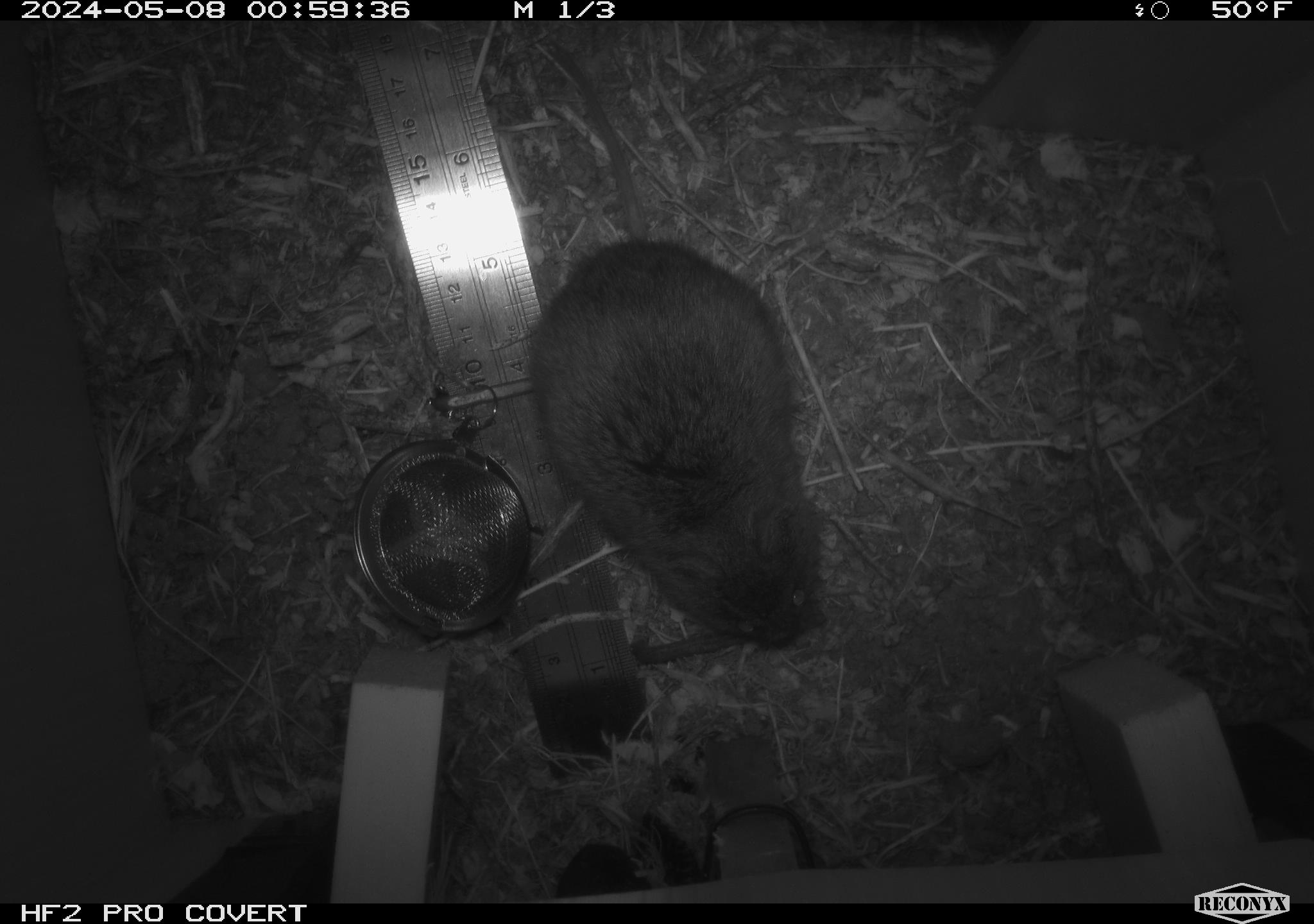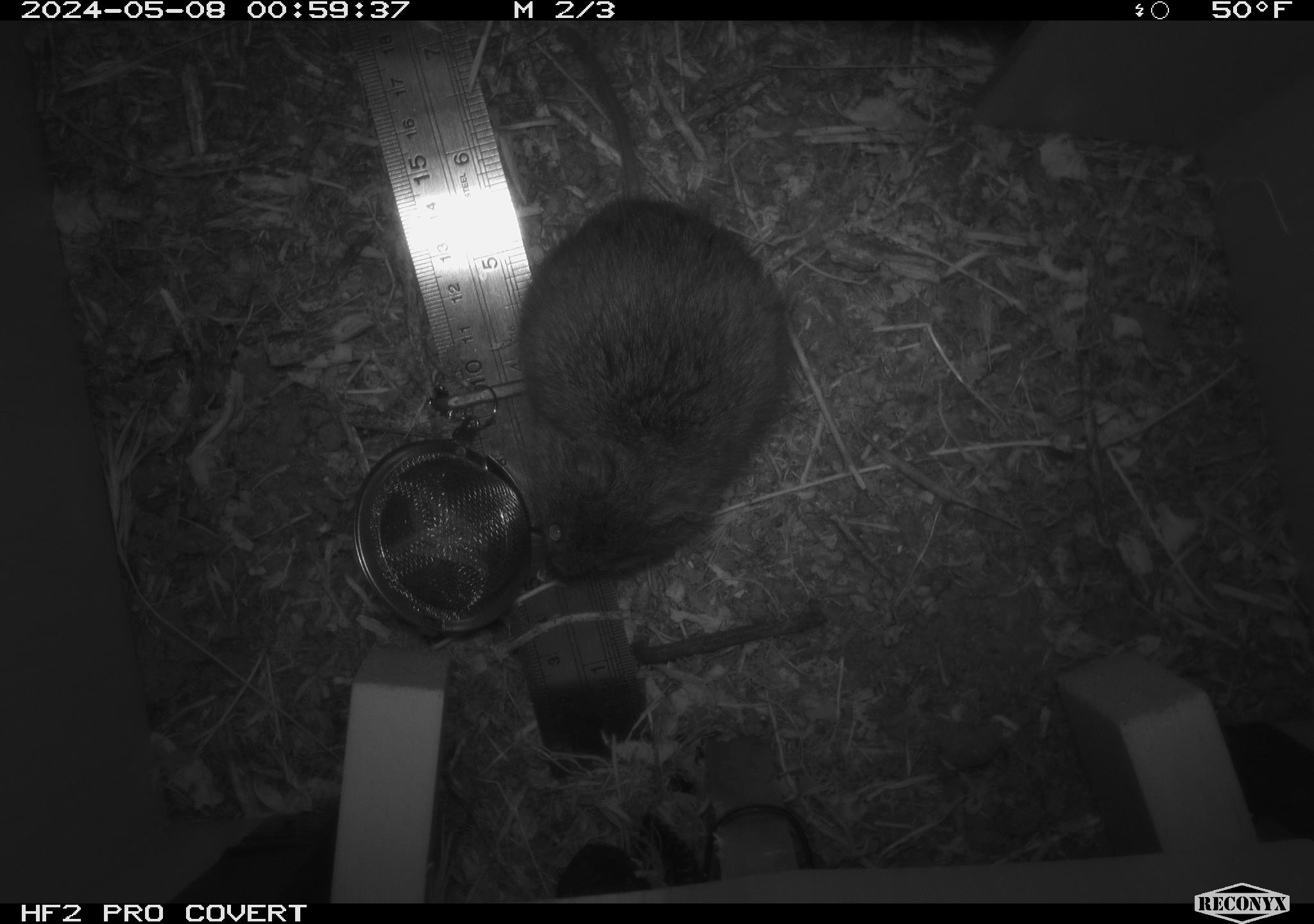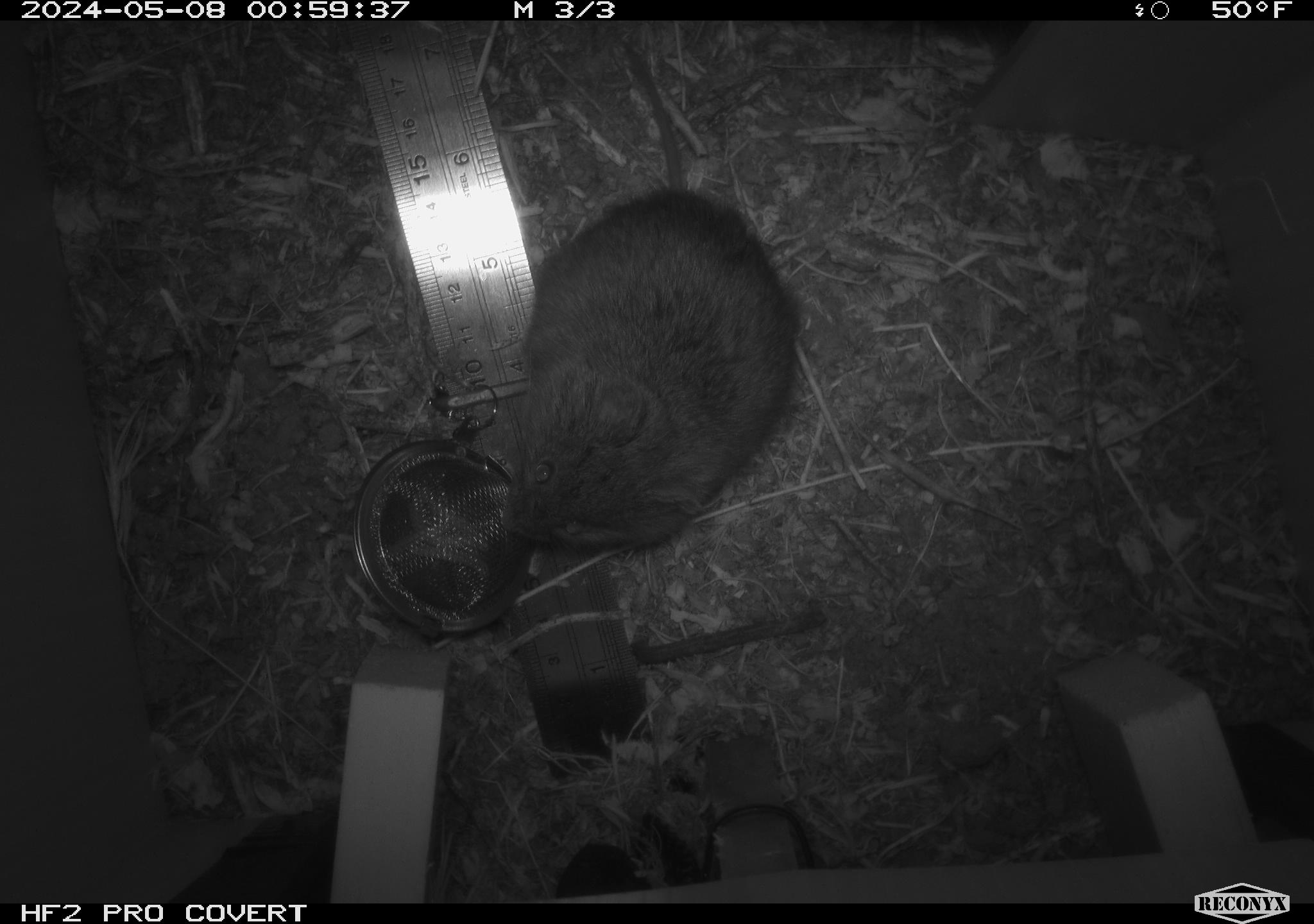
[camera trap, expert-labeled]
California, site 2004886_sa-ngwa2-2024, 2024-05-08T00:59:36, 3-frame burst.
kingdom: Animalia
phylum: Chordata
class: Mammalia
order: Rodentia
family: Cricetidae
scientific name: Arvicolinae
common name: voles, lemmings, and muskrats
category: arvicolinae subfamily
Arvicolinae subfamily (voles, lemmings, and muskrats) (Arvicolinae).